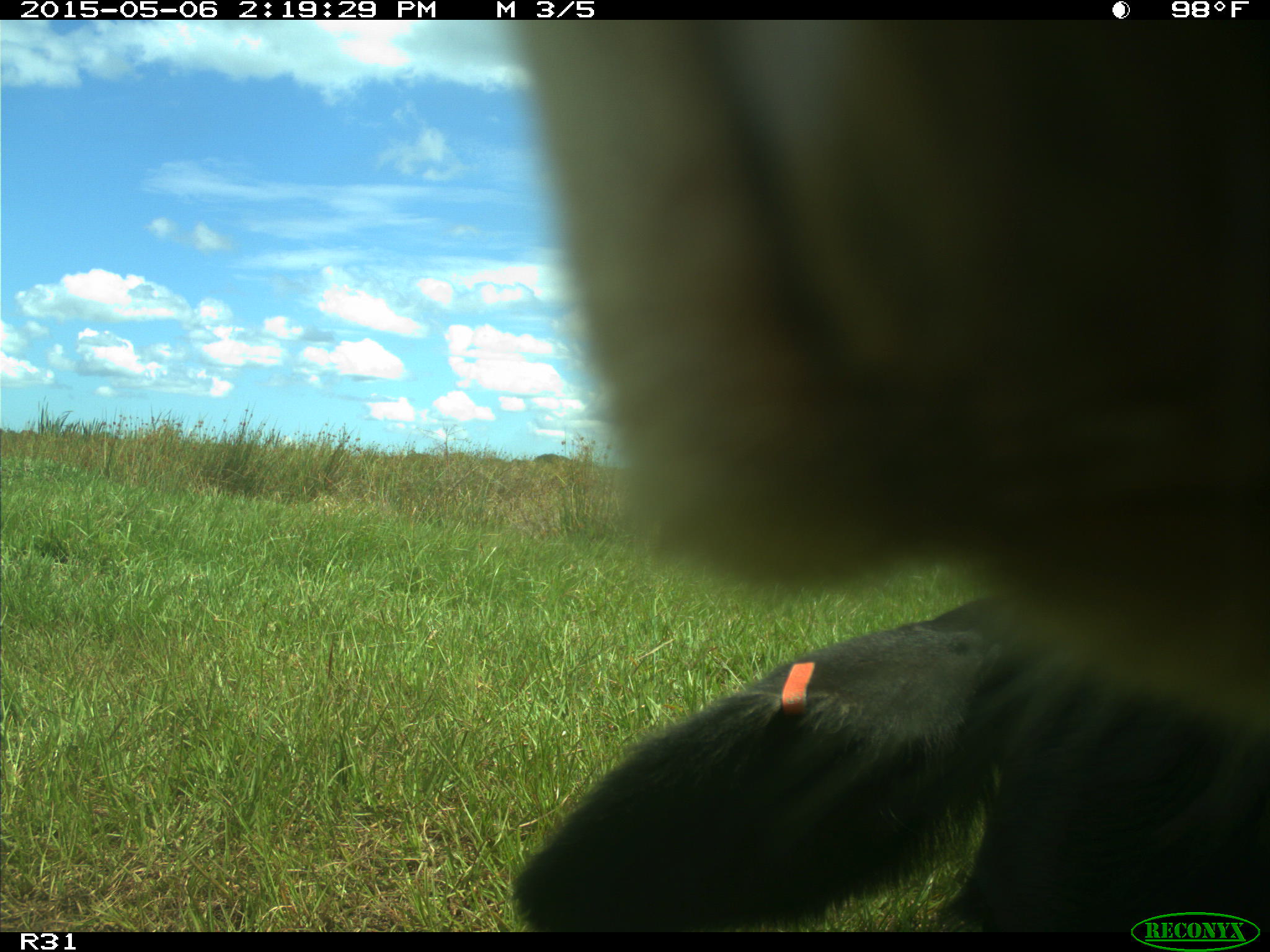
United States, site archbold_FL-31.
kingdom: Animalia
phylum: Chordata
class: Mammalia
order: Artiodactyla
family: Bovidae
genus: Bos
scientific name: Bos taurus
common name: domestic cow